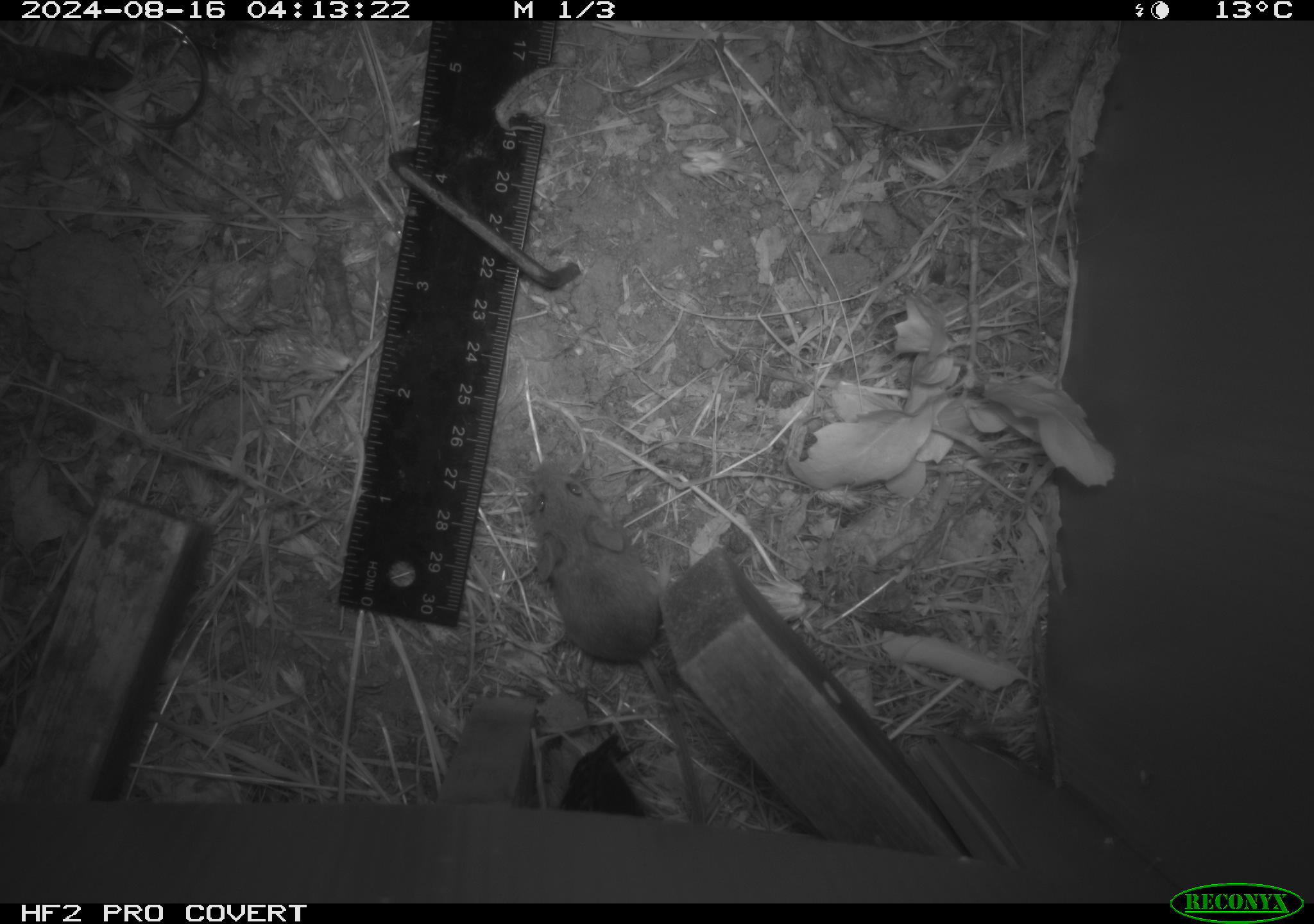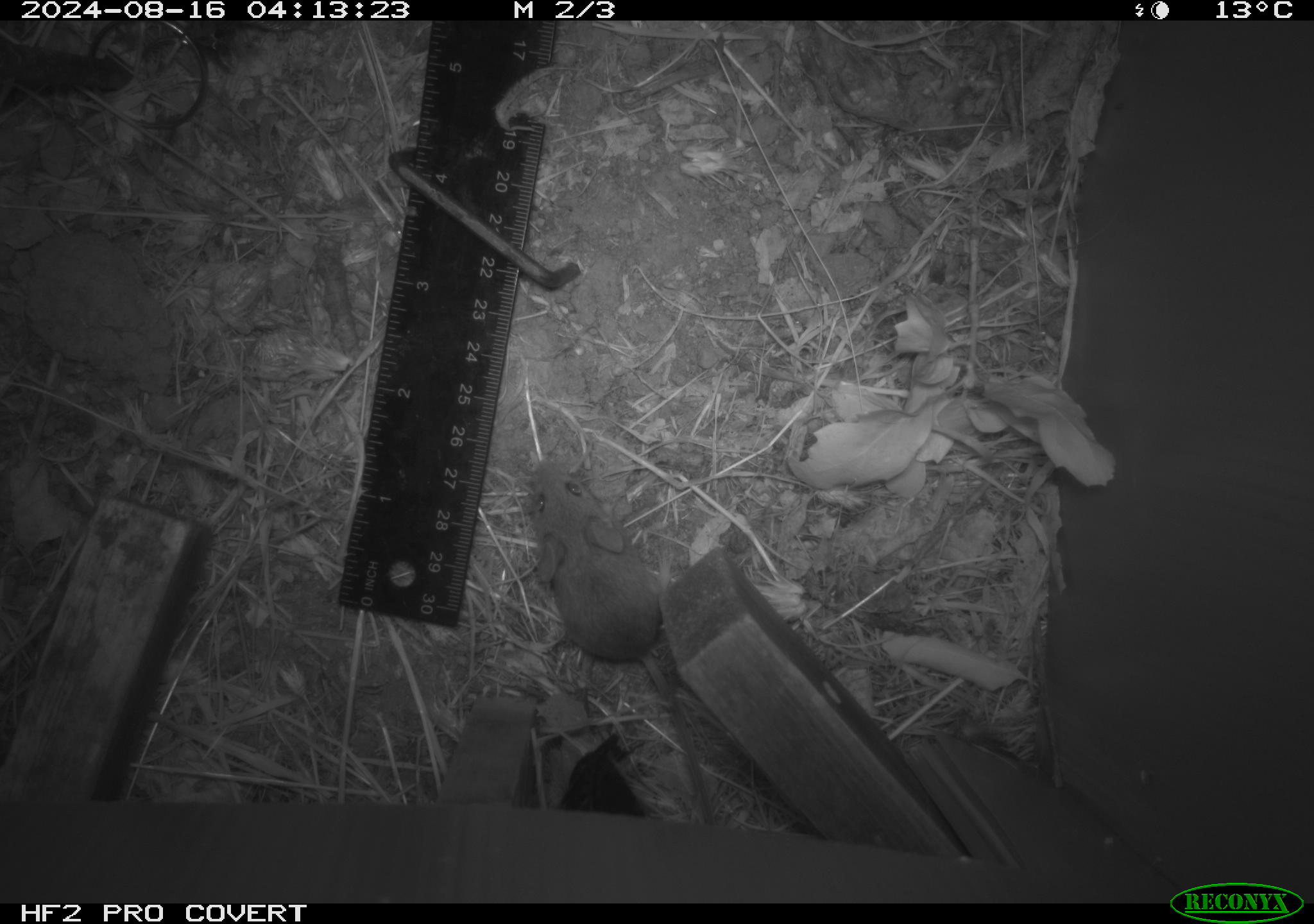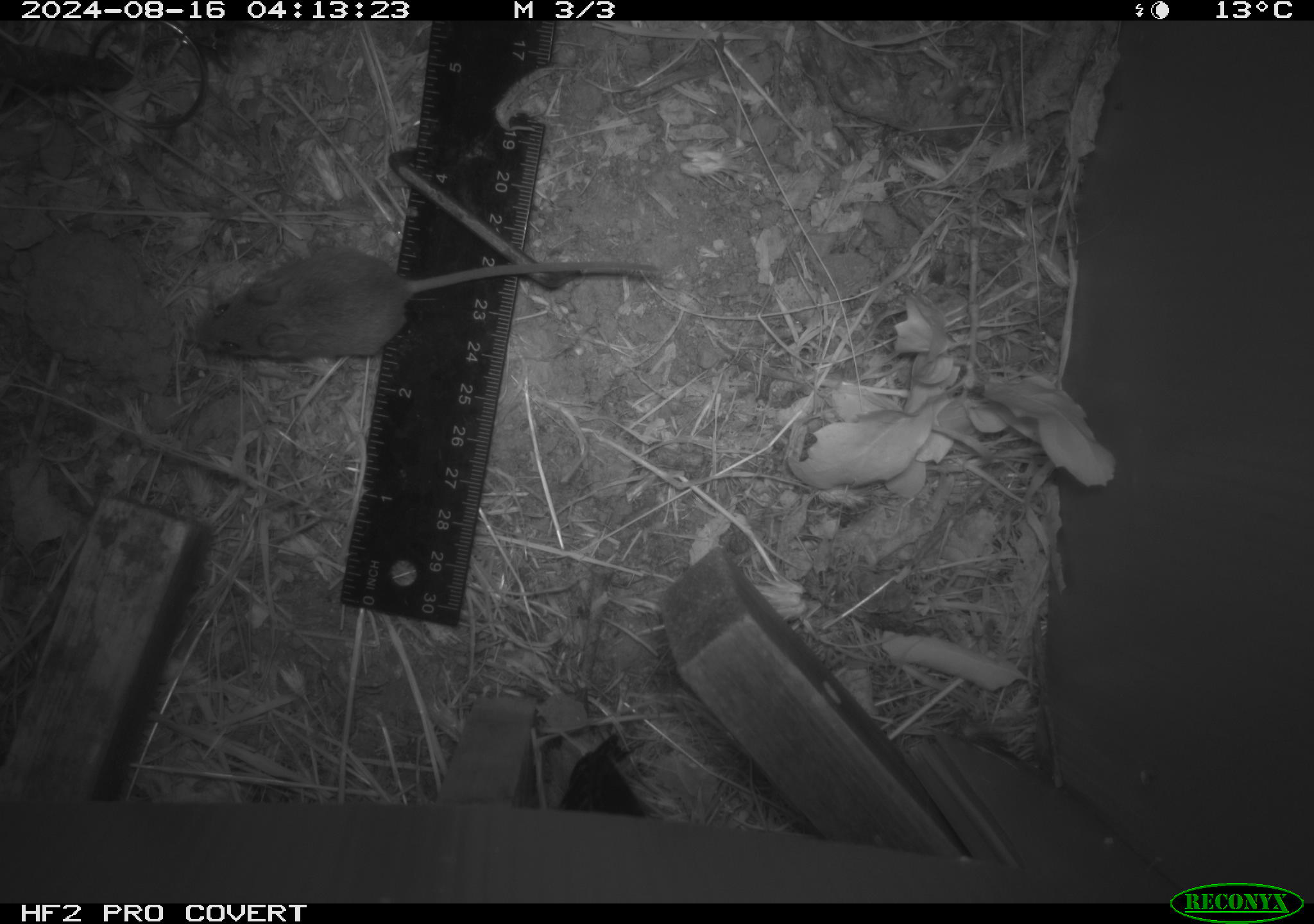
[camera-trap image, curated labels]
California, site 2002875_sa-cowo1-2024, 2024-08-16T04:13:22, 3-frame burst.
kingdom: Animalia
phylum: Chordata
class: Mammalia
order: Rodentia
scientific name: Rodentia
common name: mouse species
Mouse species (Rodentia).